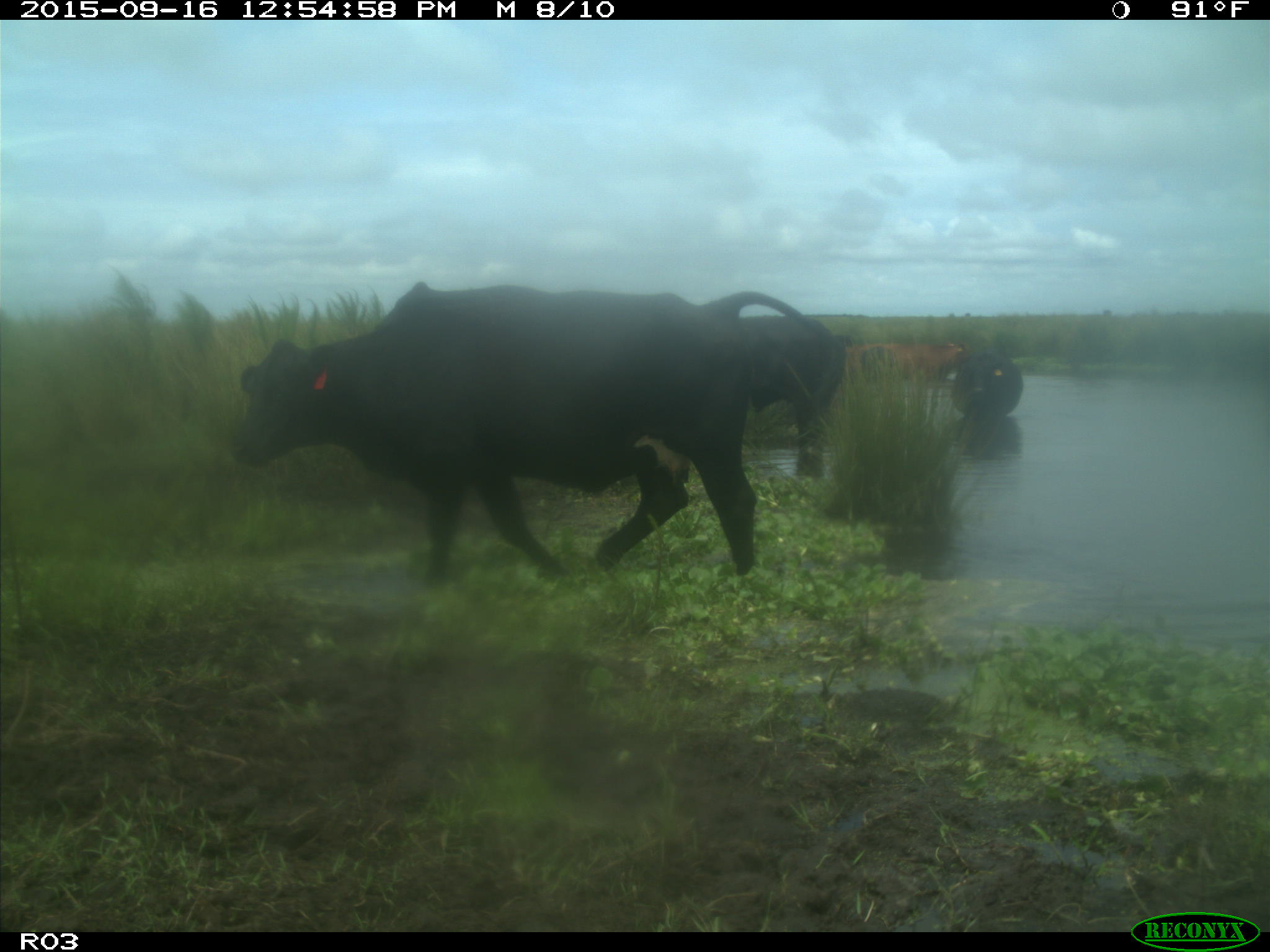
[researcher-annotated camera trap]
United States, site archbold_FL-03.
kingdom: Animalia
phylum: Chordata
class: Mammalia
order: Artiodactyla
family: Bovidae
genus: Bos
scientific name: Bos taurus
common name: domestic cow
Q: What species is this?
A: Bos taurus (domestic cow).